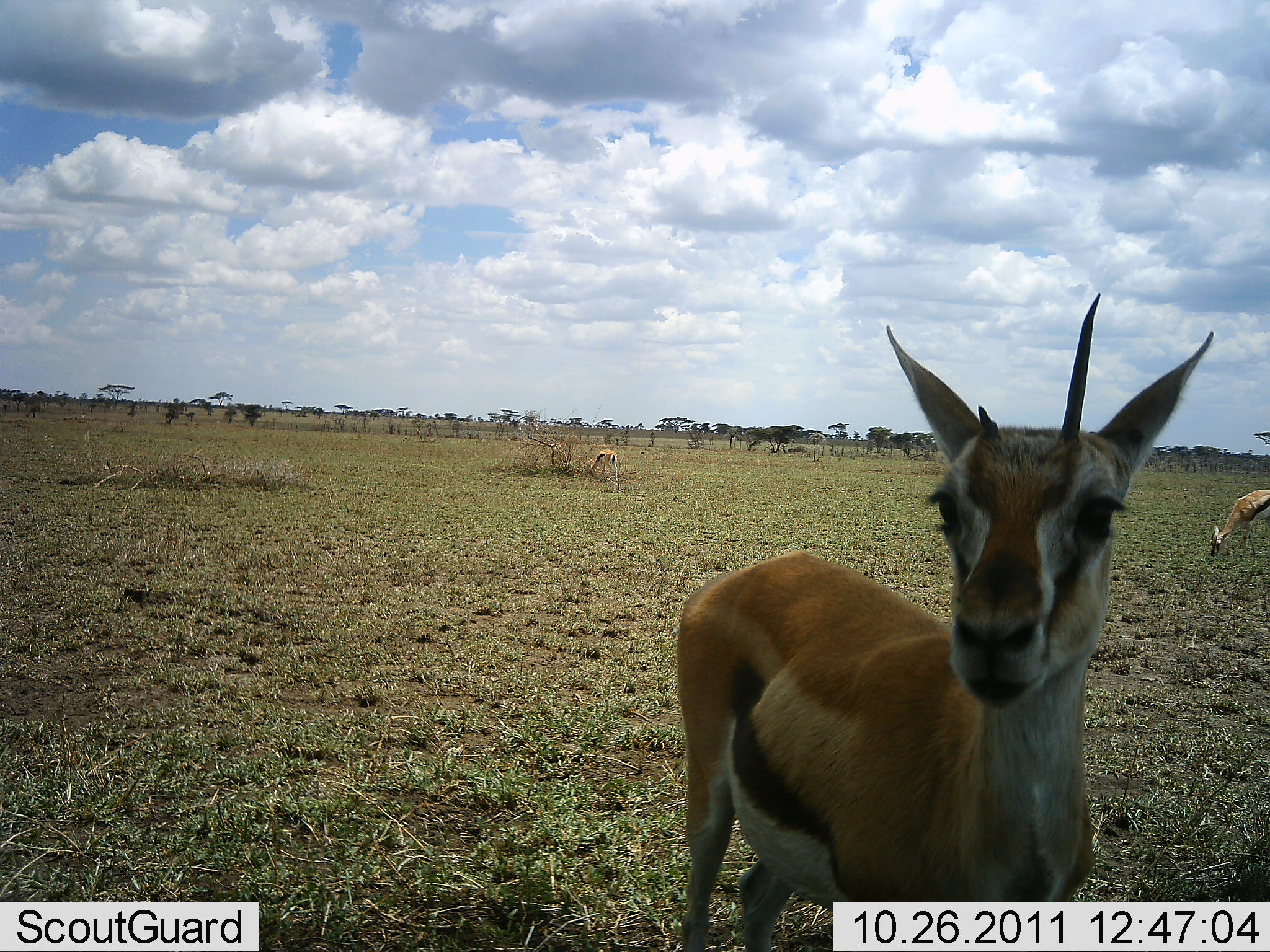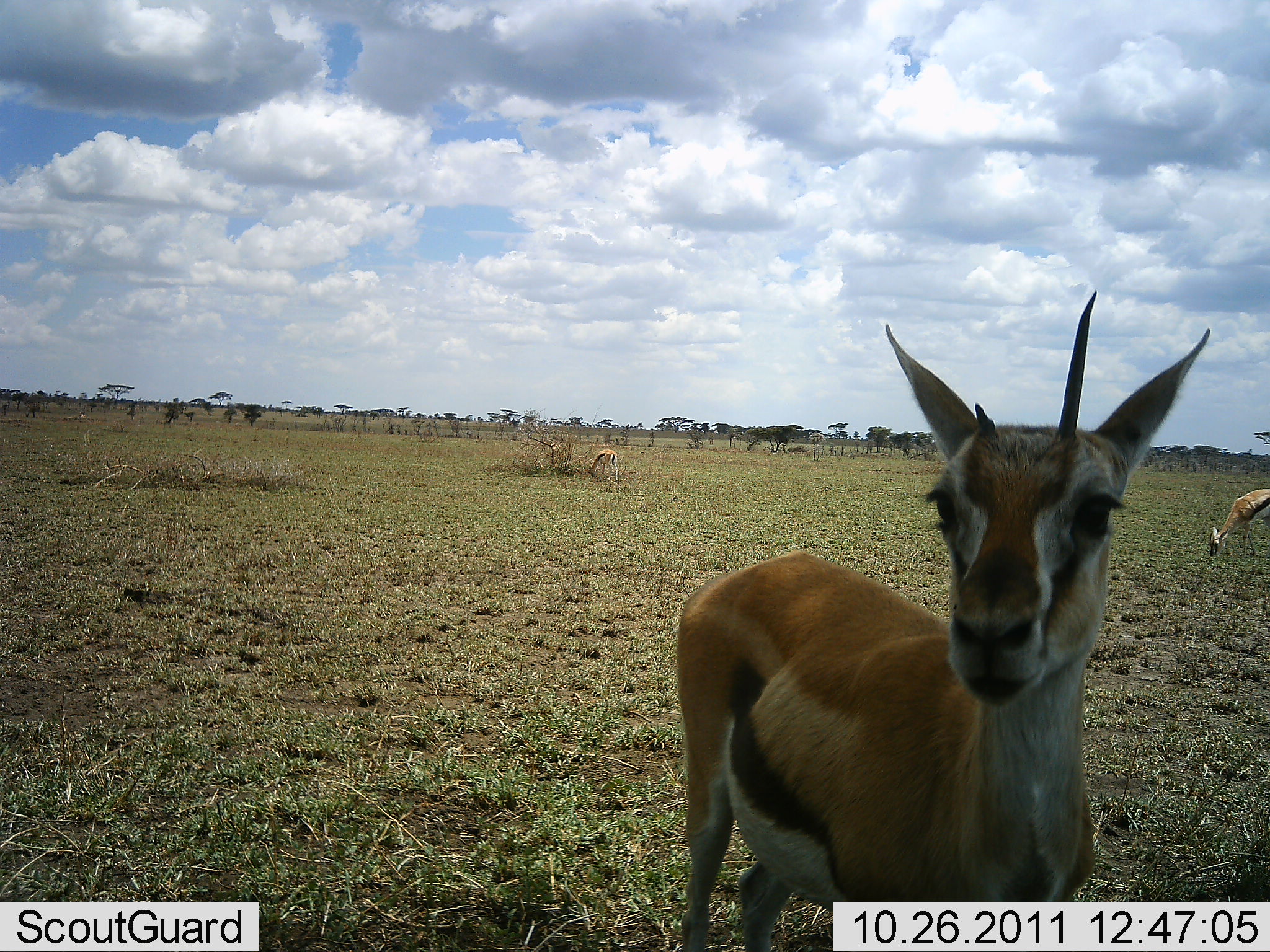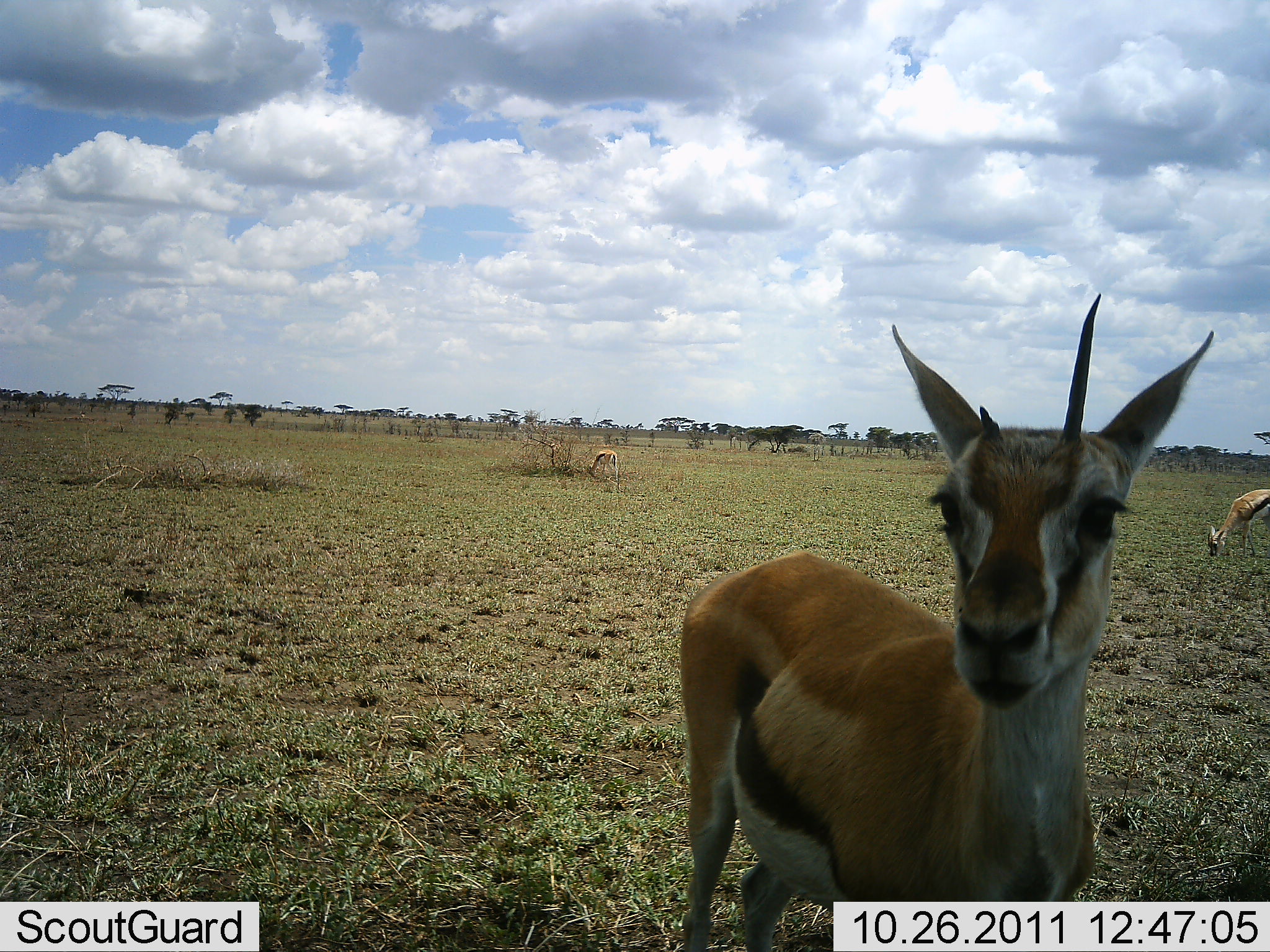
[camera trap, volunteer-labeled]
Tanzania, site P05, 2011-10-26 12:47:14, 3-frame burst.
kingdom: Animalia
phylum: Chordata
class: Mammalia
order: Artiodactyla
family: Bovidae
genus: Eudorcas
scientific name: Eudorcas thomsonii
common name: thomson's gazelle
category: gazellethomsons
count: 3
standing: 82%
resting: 0%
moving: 0%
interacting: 0%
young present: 0%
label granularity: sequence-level